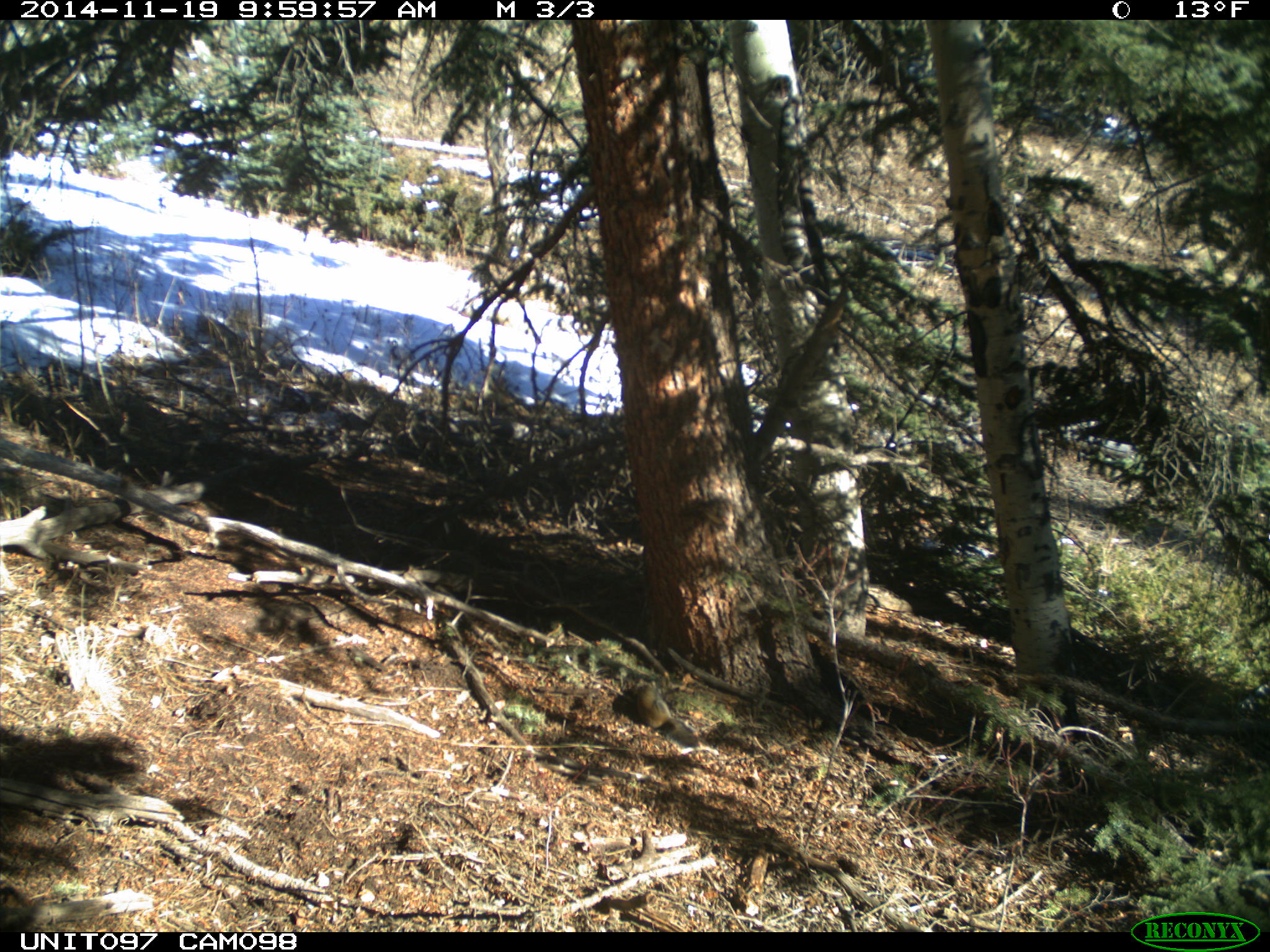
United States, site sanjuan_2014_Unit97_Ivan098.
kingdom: Animalia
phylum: Chordata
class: Mammalia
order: Rodentia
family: Sciuridae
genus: Tamiasciurus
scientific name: Tamiasciurus hudsonicus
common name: american red squirrel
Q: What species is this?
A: Tamiasciurus hudsonicus (american red squirrel).